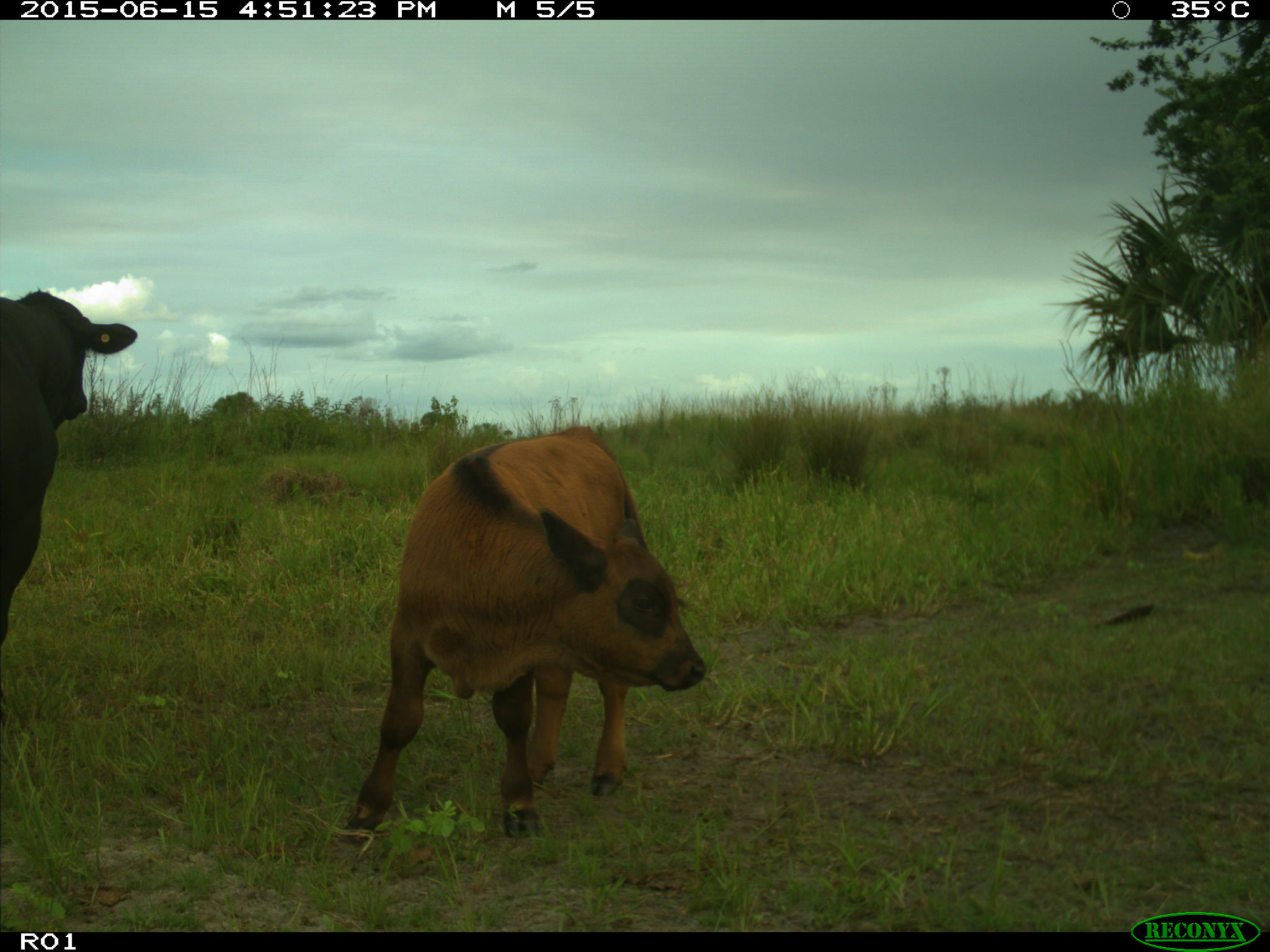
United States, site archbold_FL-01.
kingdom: Animalia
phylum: Chordata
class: Mammalia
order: Artiodactyla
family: Bovidae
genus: Bos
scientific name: Bos taurus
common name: domestic cow